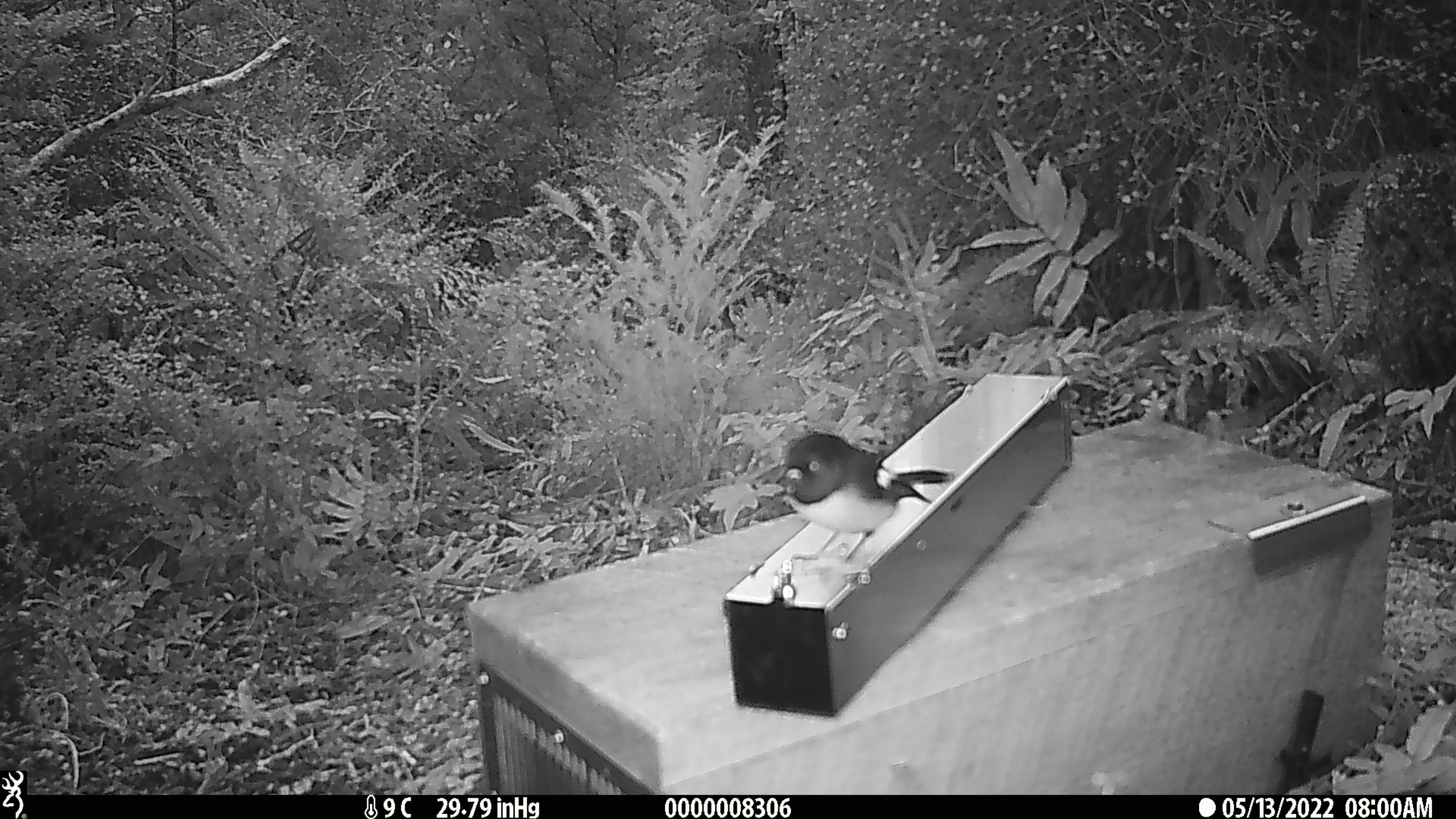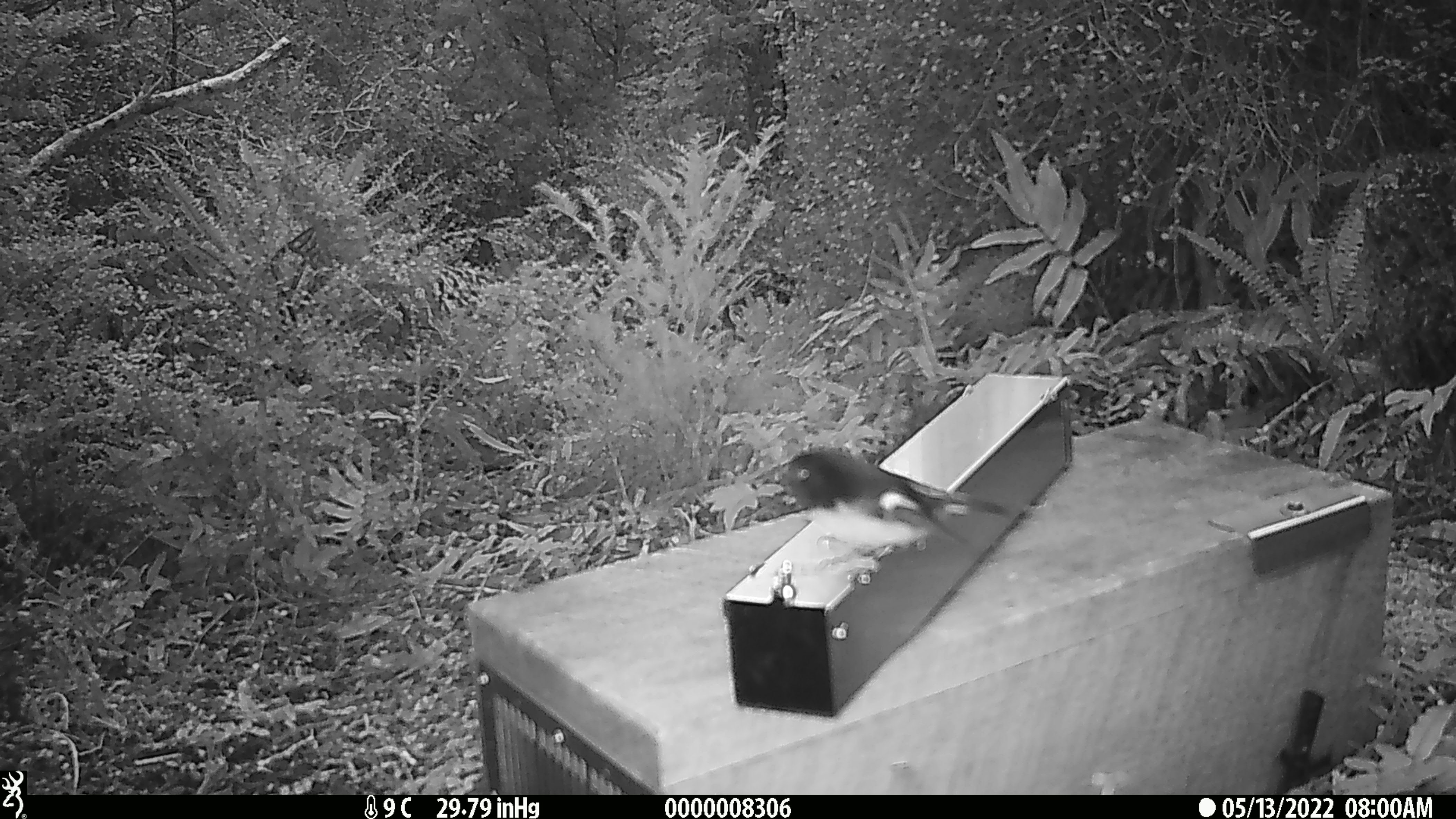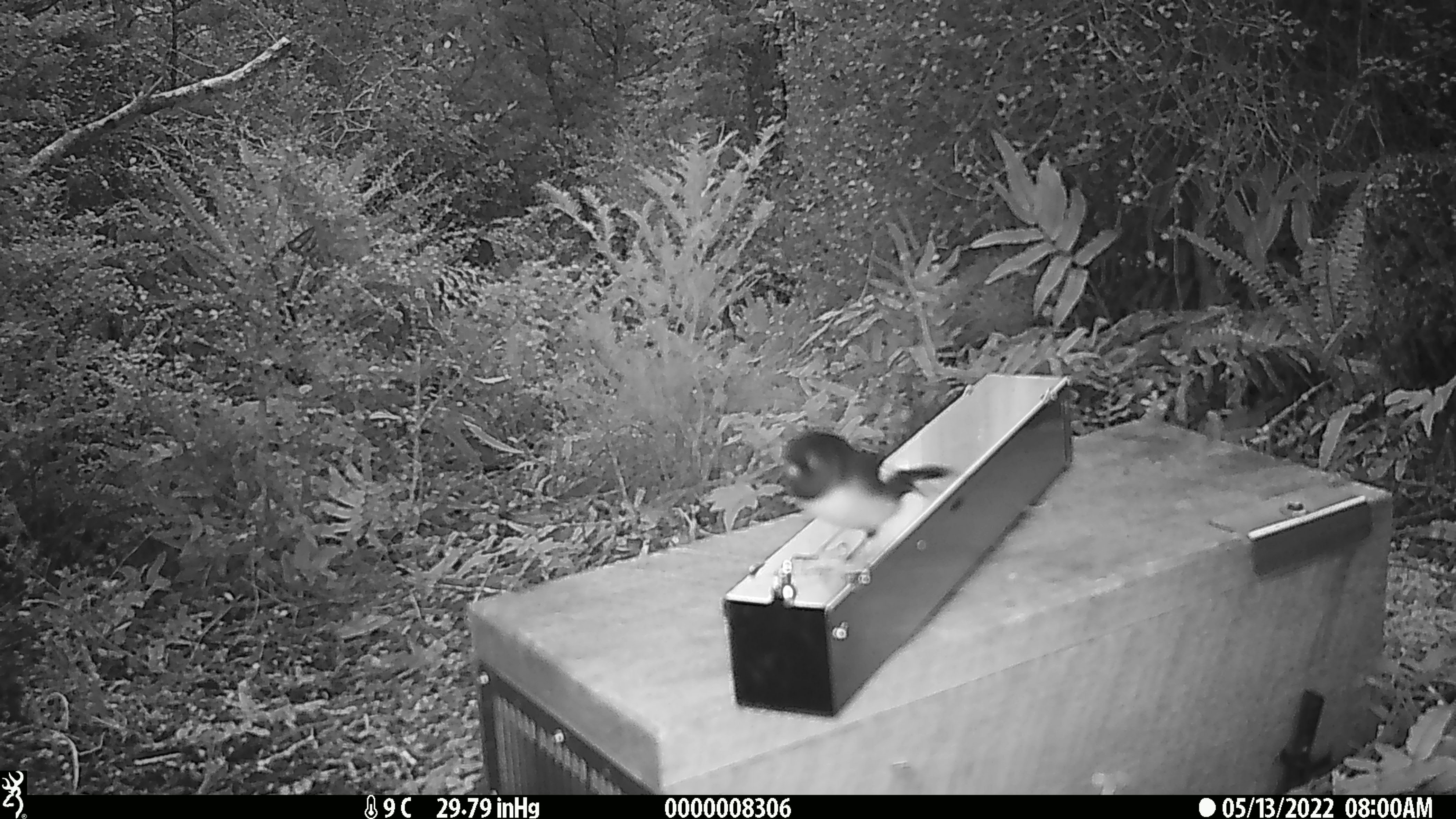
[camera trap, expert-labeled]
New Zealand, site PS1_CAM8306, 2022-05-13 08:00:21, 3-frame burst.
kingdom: Animalia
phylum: Chordata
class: Aves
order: Passeriformes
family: Petroicidae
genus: Petroica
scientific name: Petroica macrocephala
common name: tomtit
Tomtit (Petroica macrocephala).